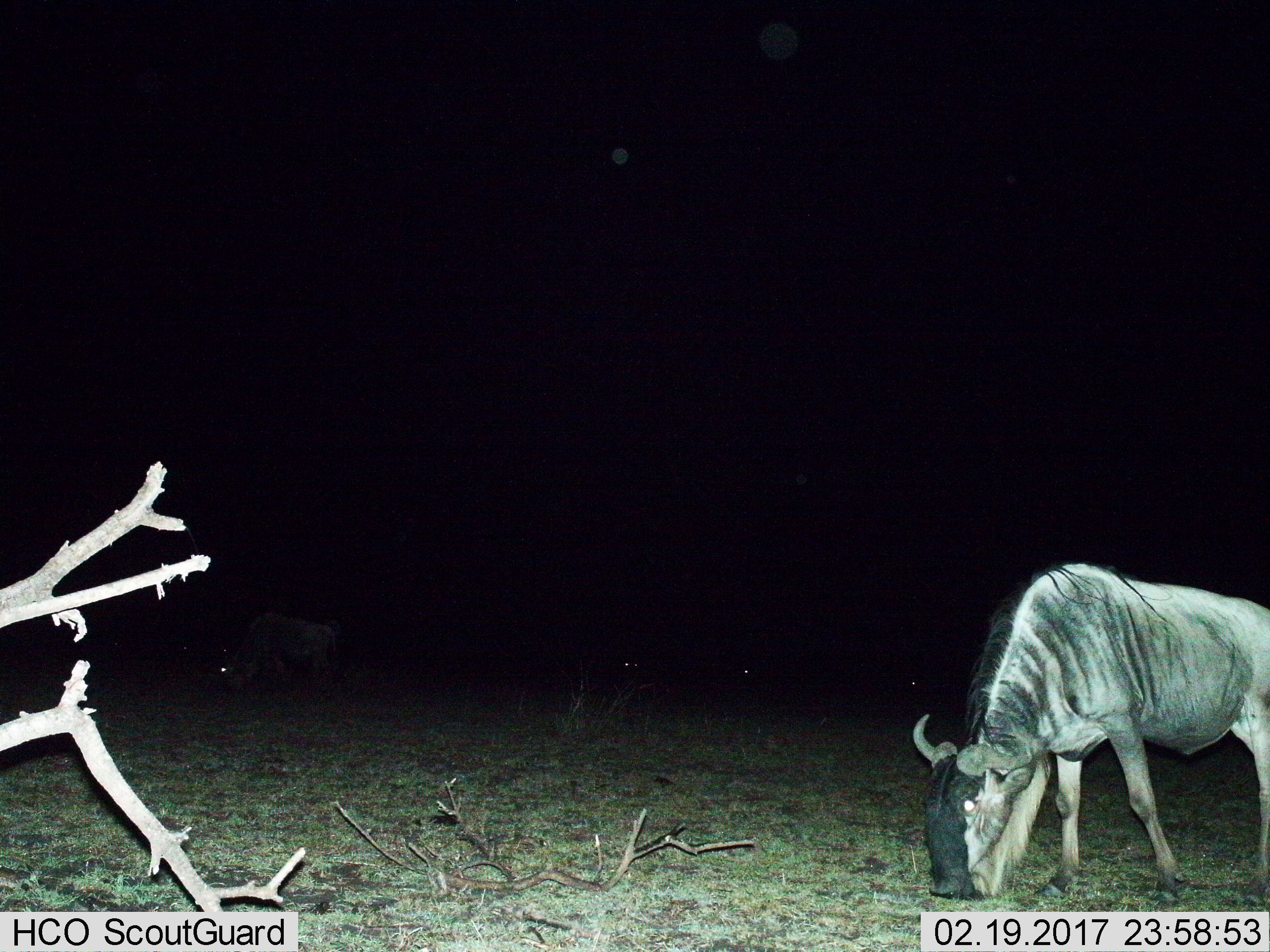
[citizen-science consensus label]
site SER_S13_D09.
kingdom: Animalia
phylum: Chordata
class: Mammalia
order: Artiodactyla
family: Bovidae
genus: Connochaetes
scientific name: Connochaetes taurinus taurinus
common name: blue wildebeest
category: wildebeestblue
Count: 1.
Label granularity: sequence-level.